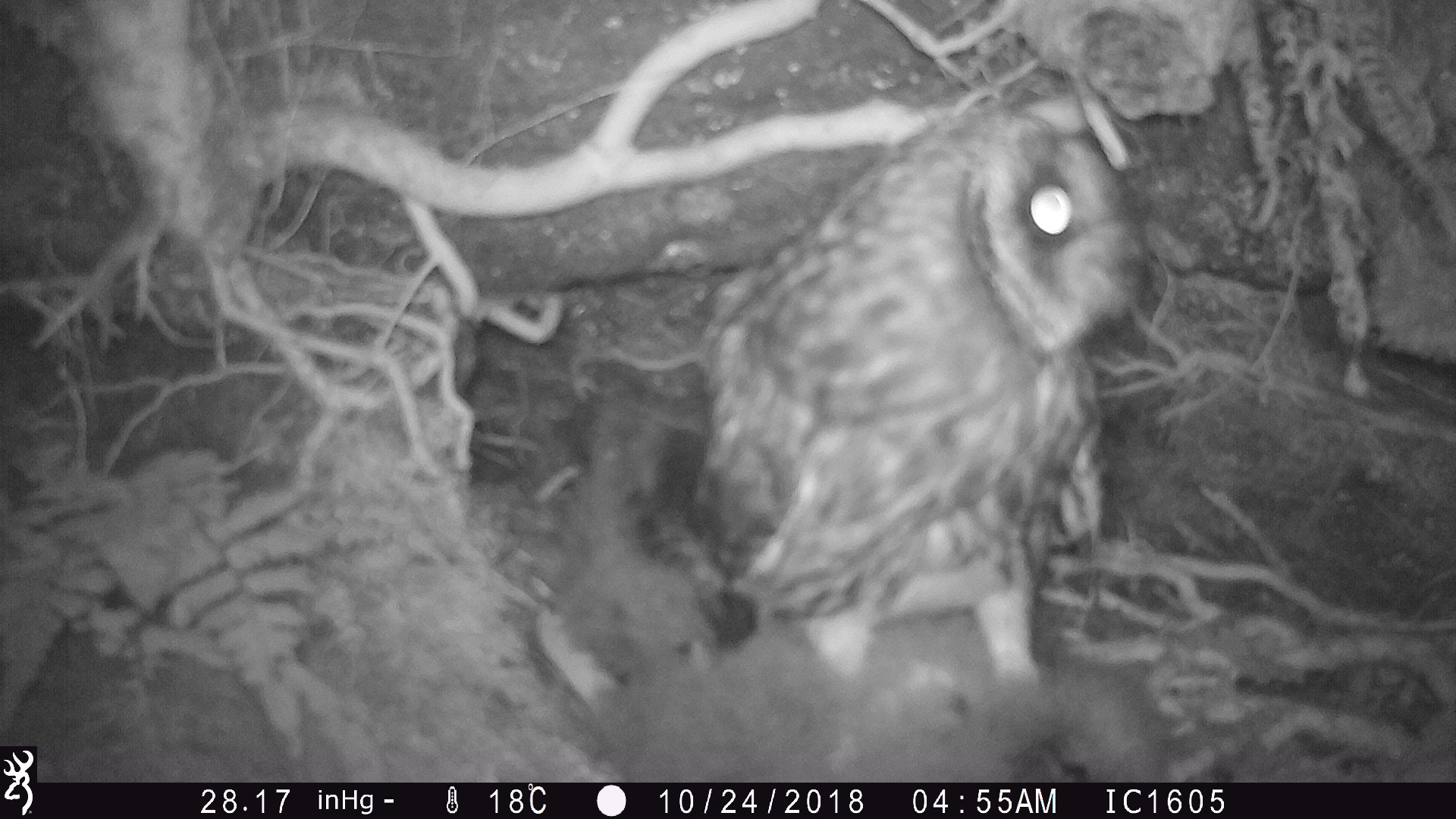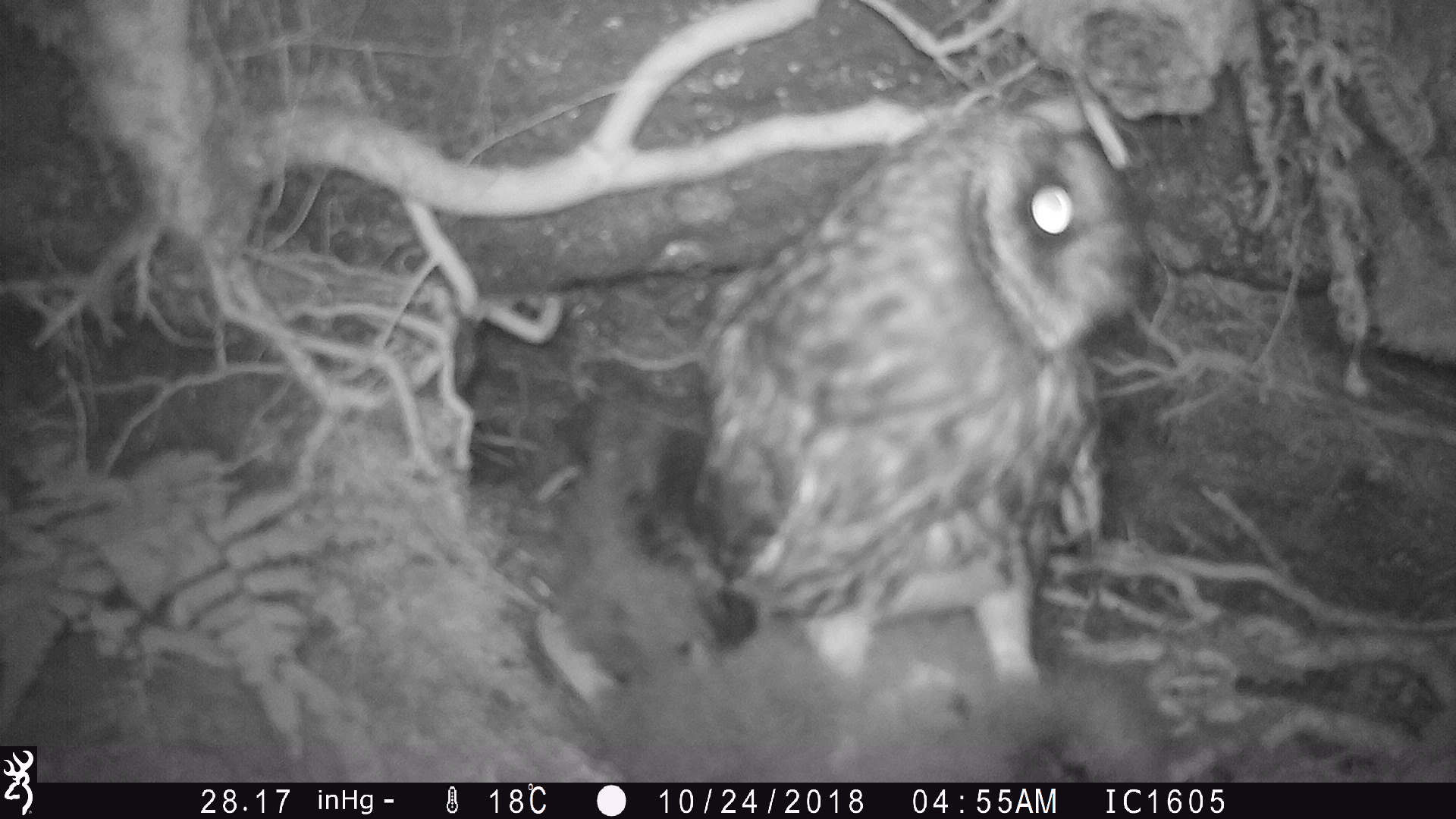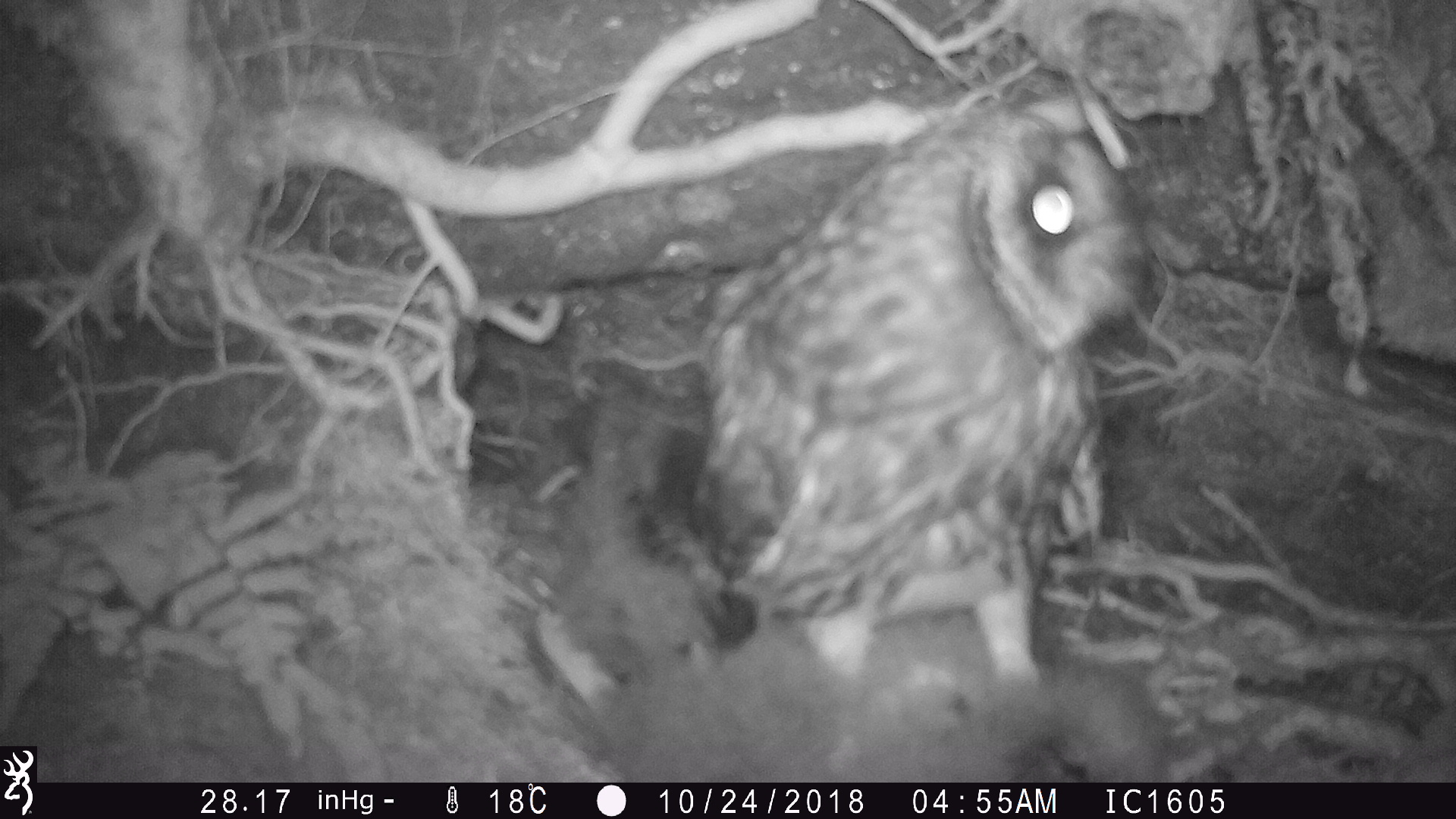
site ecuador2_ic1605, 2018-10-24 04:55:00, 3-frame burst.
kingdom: Animalia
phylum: Chordata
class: Aves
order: Procellariiformes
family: Procellariidae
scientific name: Procellariidae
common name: petrel chick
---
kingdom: Animalia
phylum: Chordata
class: Aves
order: Strigiformes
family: Strigidae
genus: Asio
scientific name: Asio flammeus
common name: short-eared owl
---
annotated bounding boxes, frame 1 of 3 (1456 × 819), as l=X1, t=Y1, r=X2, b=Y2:
petrel chick: l=504, t=462, r=1174, b=784
short-eared owl: l=612, t=82, r=1167, b=785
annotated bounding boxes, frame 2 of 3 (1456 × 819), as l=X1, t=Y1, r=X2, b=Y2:
short-eared owl: l=598, t=59, r=1162, b=781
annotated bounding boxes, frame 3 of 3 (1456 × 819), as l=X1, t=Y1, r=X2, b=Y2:
short-eared owl: l=653, t=66, r=1158, b=783